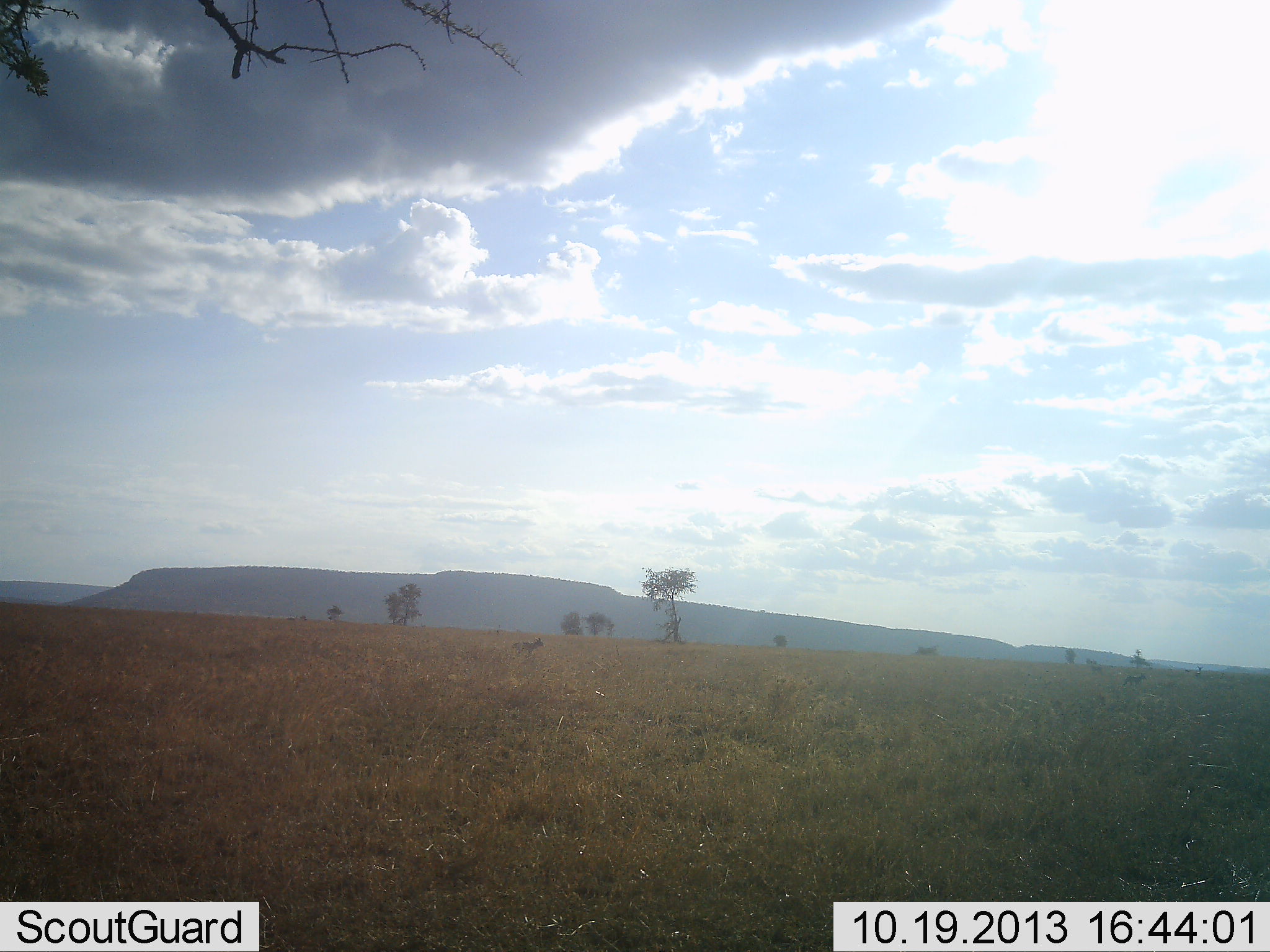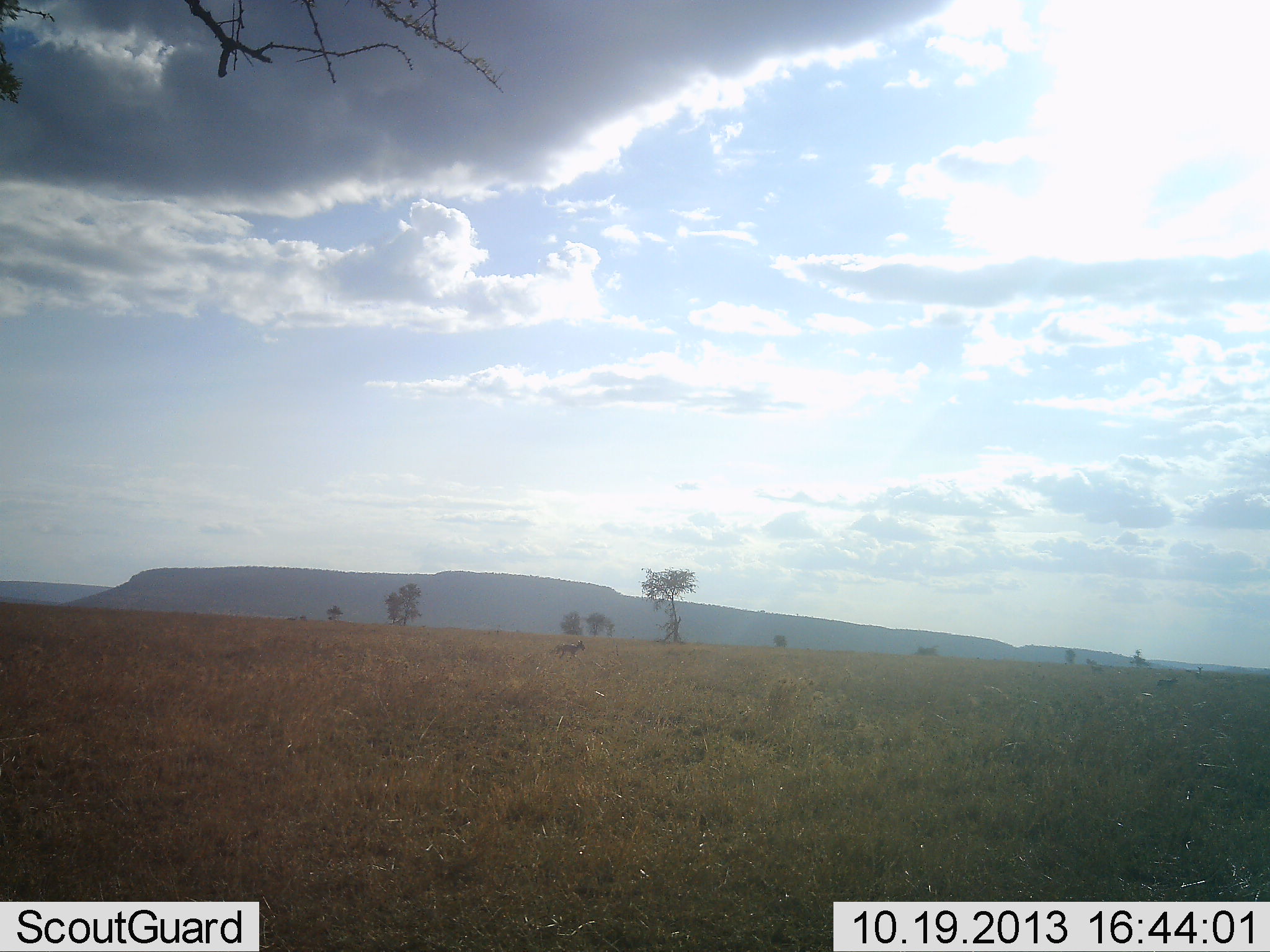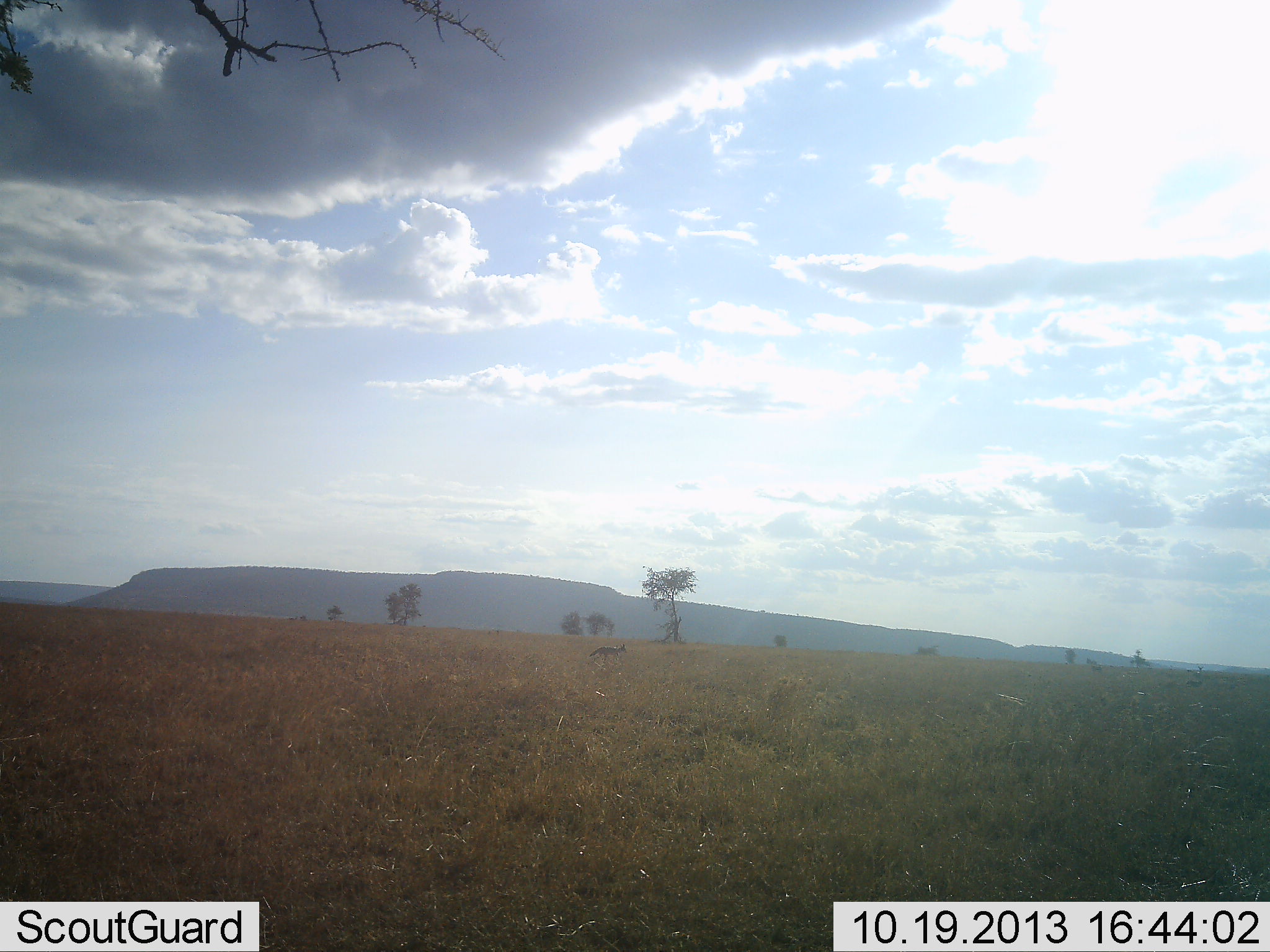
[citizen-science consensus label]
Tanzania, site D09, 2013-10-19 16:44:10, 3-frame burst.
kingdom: Animalia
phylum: Chordata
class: Mammalia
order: Carnivora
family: Canidae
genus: Lupulella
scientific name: Lupulella mesomelas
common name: black-backed jackal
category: jackal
Jackal (black-backed jackal) (Lupulella mesomelas), count 1. Behavior (volunteer vote fractions): standing 0%, resting 0%, moving 100%, interacting 0%. Young present (vote fraction): 0%. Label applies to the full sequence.